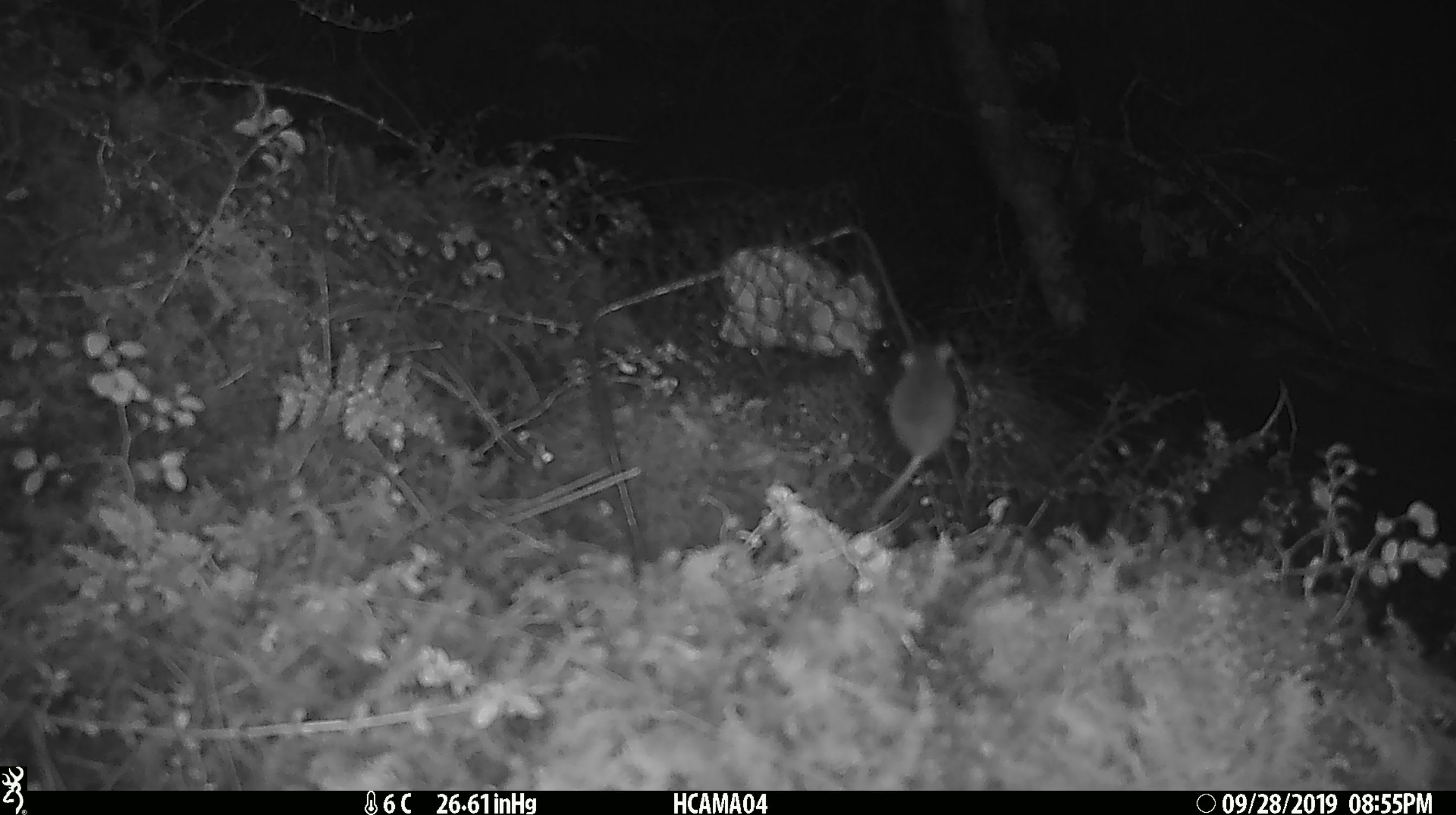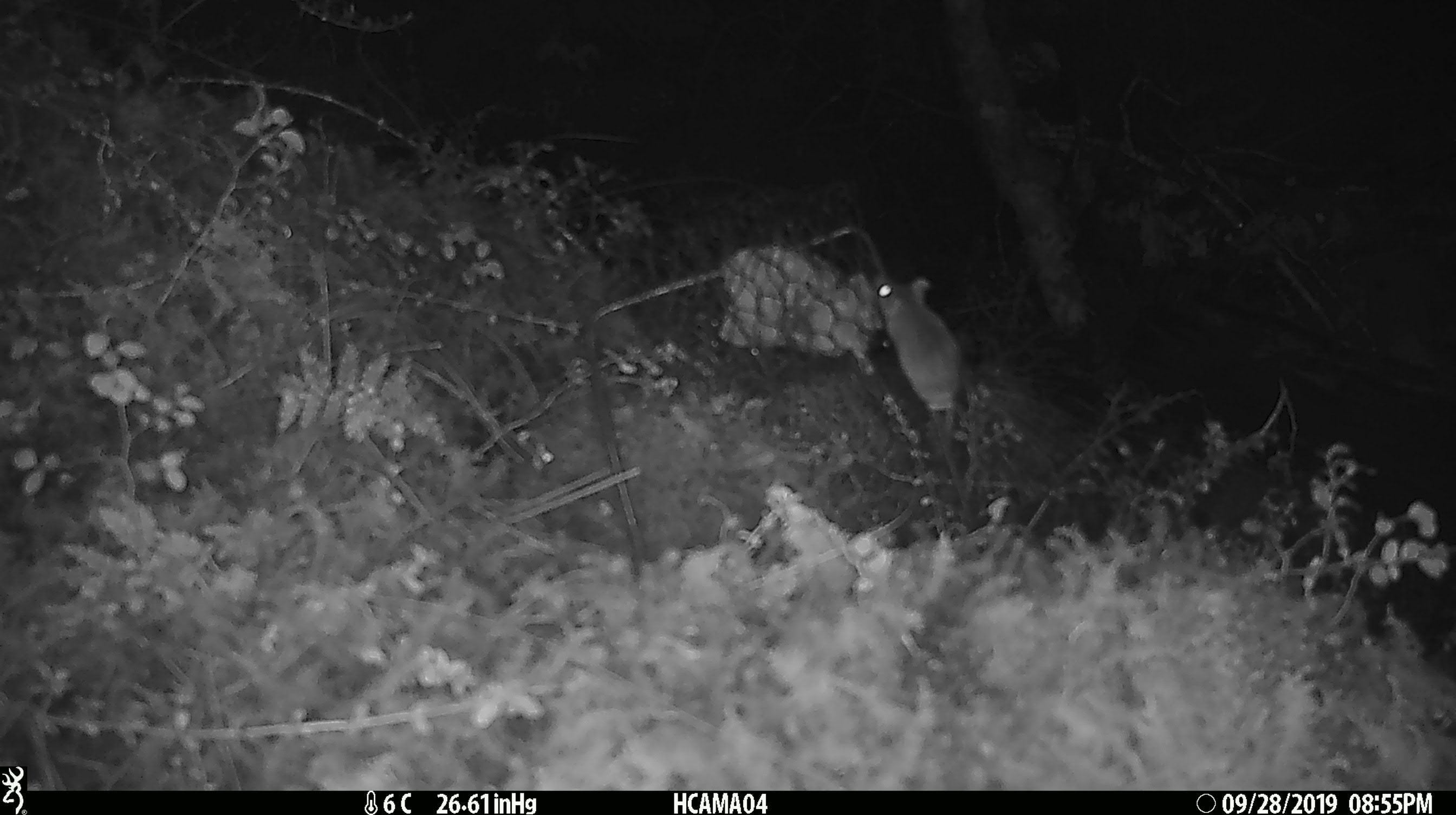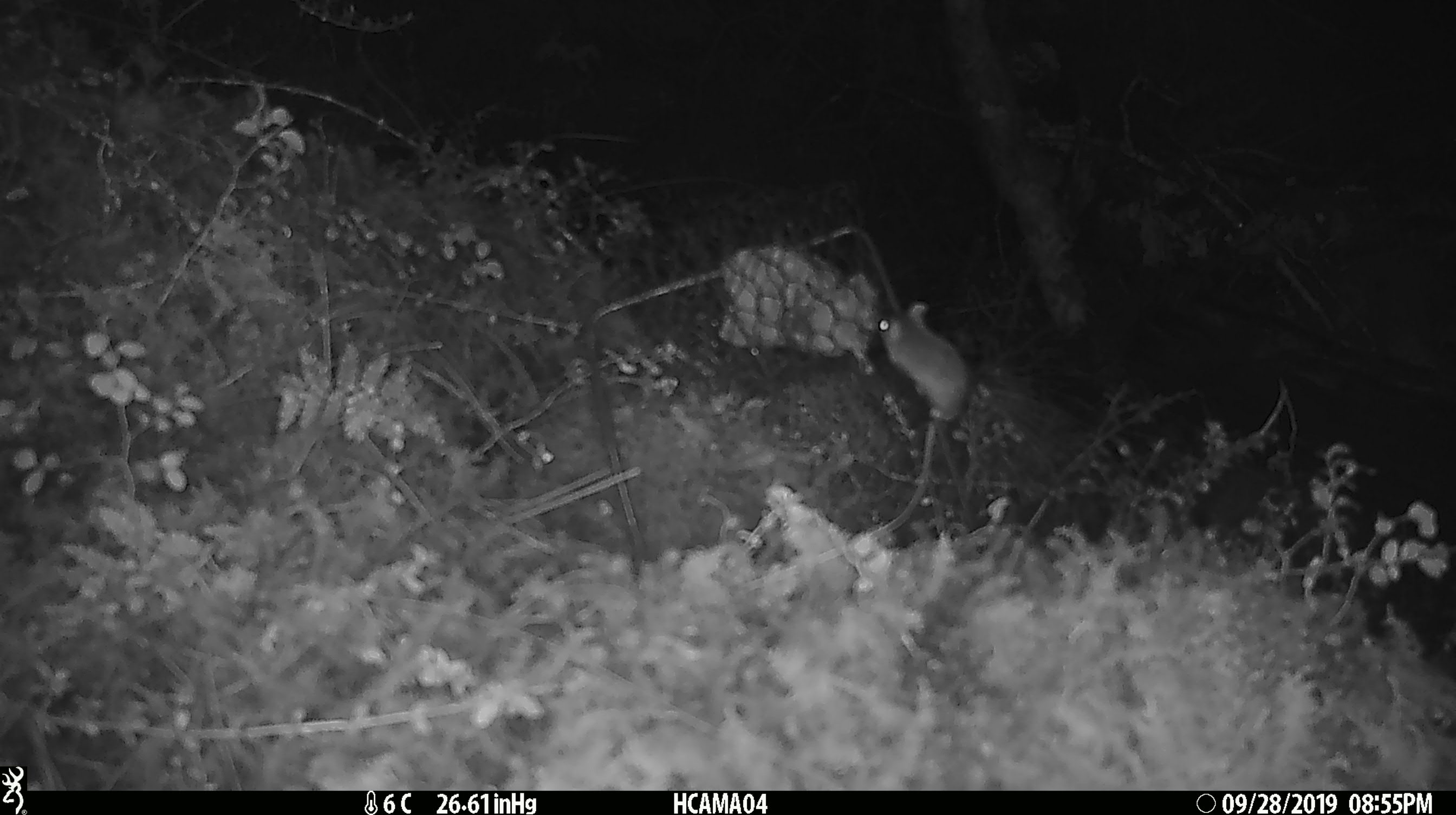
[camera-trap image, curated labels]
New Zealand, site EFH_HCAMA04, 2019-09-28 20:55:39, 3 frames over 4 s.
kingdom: Animalia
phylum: Chordata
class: Mammalia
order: Rodentia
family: Muridae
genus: Mus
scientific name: Mus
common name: mouse